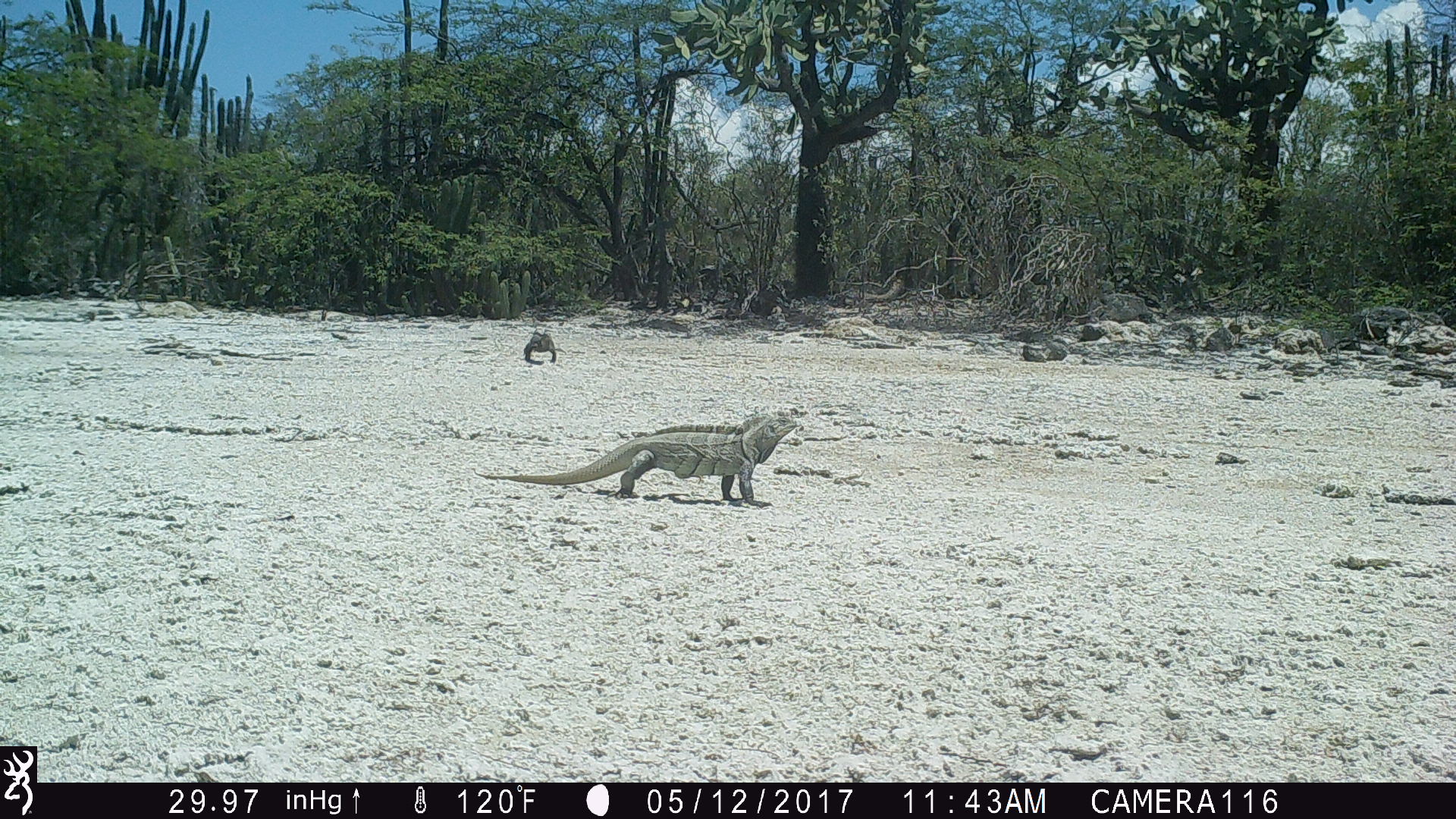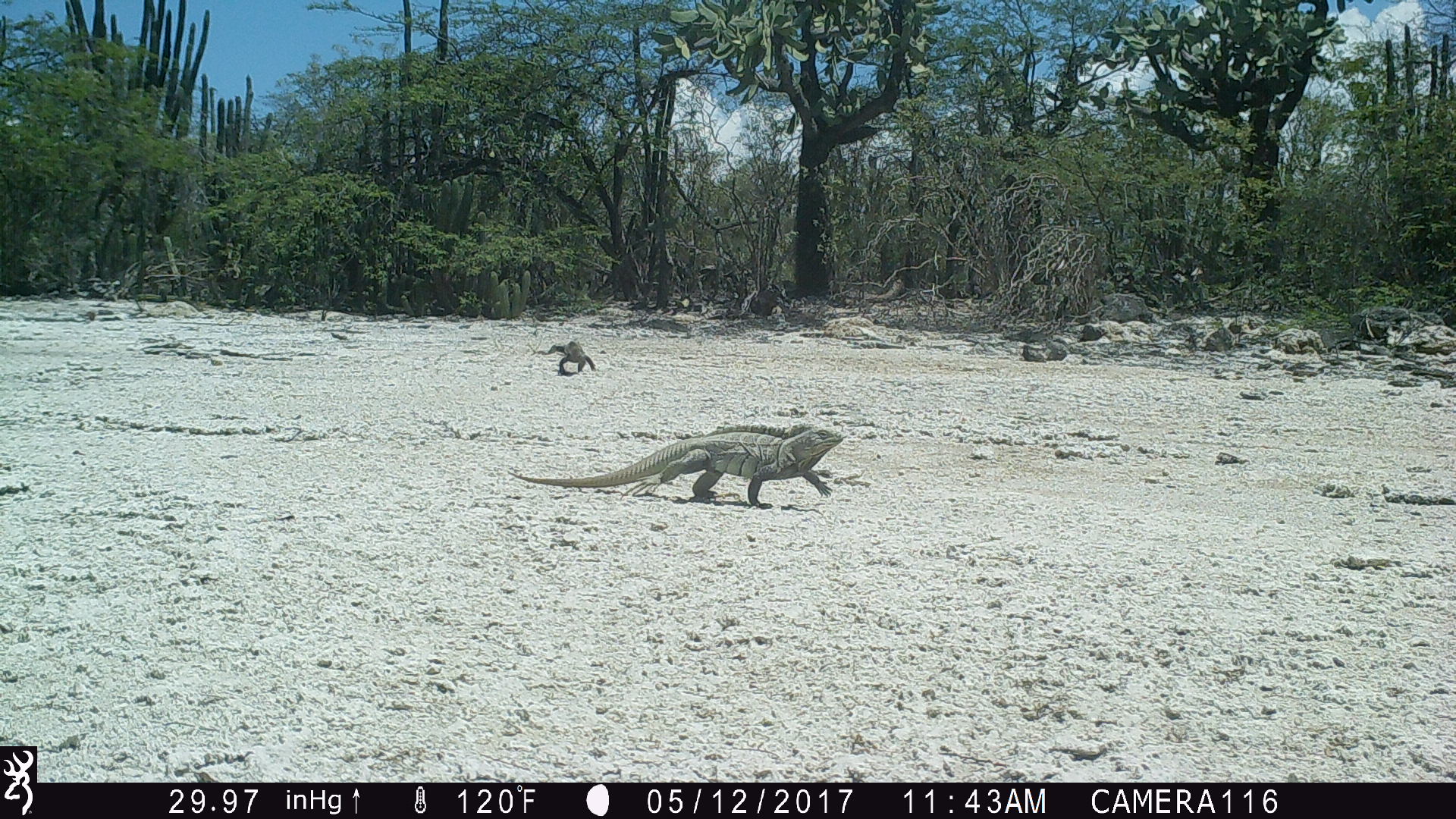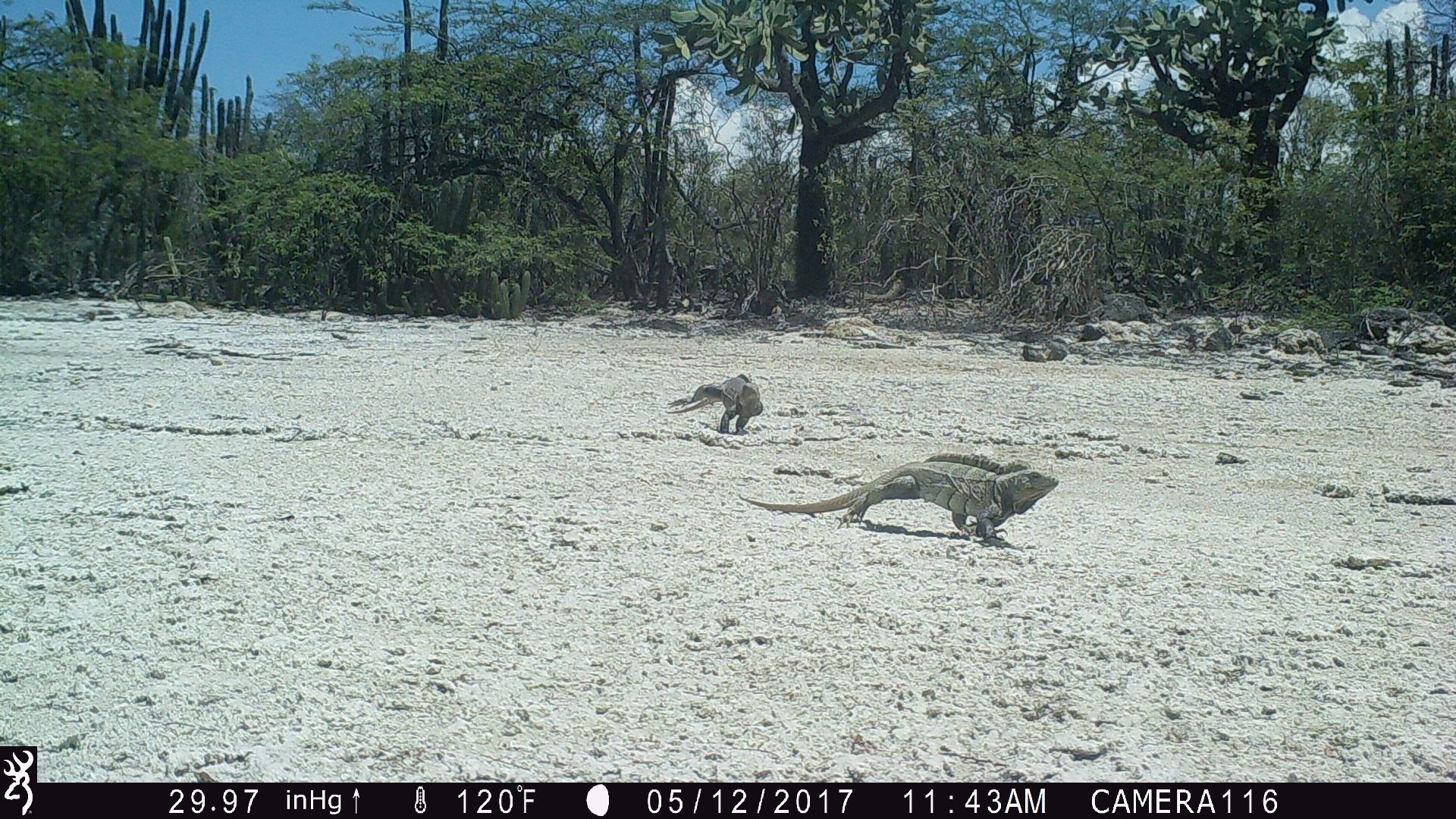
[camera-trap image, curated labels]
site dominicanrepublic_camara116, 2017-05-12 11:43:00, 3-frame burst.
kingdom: Animalia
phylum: Chordata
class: Reptilia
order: Squamata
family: Iguanidae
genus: Iguana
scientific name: Iguana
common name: typical iguanas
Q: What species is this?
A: Iguana (typical iguanas).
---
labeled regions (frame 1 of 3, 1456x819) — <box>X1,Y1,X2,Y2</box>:
iguana: <box>475,416,802,504</box>; <box>520,318,557,366</box>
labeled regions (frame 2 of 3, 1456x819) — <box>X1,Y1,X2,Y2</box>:
iguana: <box>507,427,849,507</box>; <box>550,340,597,376</box>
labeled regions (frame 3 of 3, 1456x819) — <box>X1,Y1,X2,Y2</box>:
iguana: <box>733,456,1068,542</box>; <box>663,372,764,434</box>